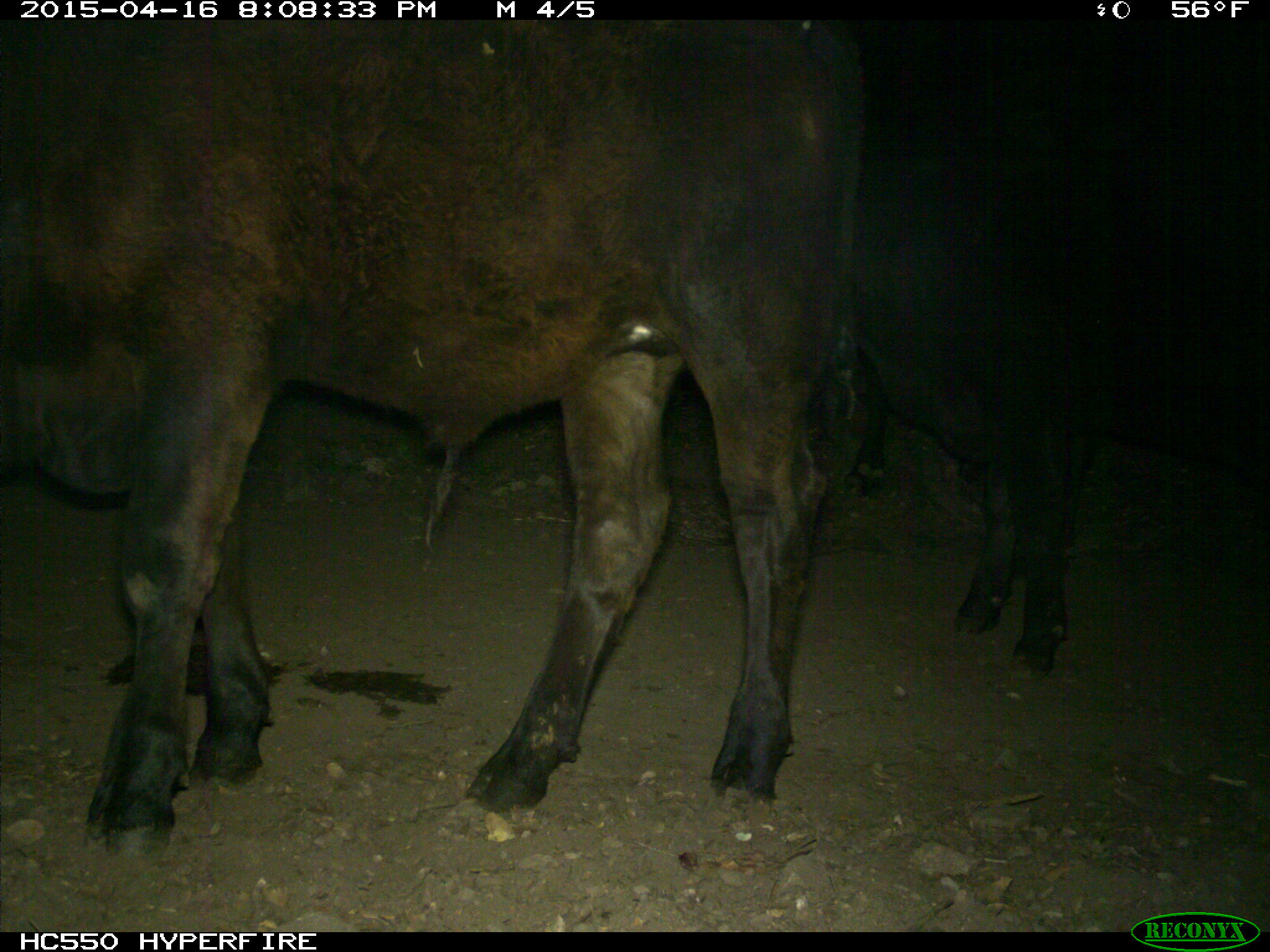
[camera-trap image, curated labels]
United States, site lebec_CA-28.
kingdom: Animalia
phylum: Chordata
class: Mammalia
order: Artiodactyla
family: Bovidae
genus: Bos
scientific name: Bos taurus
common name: domestic cow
Bos taurus (domestic cow).